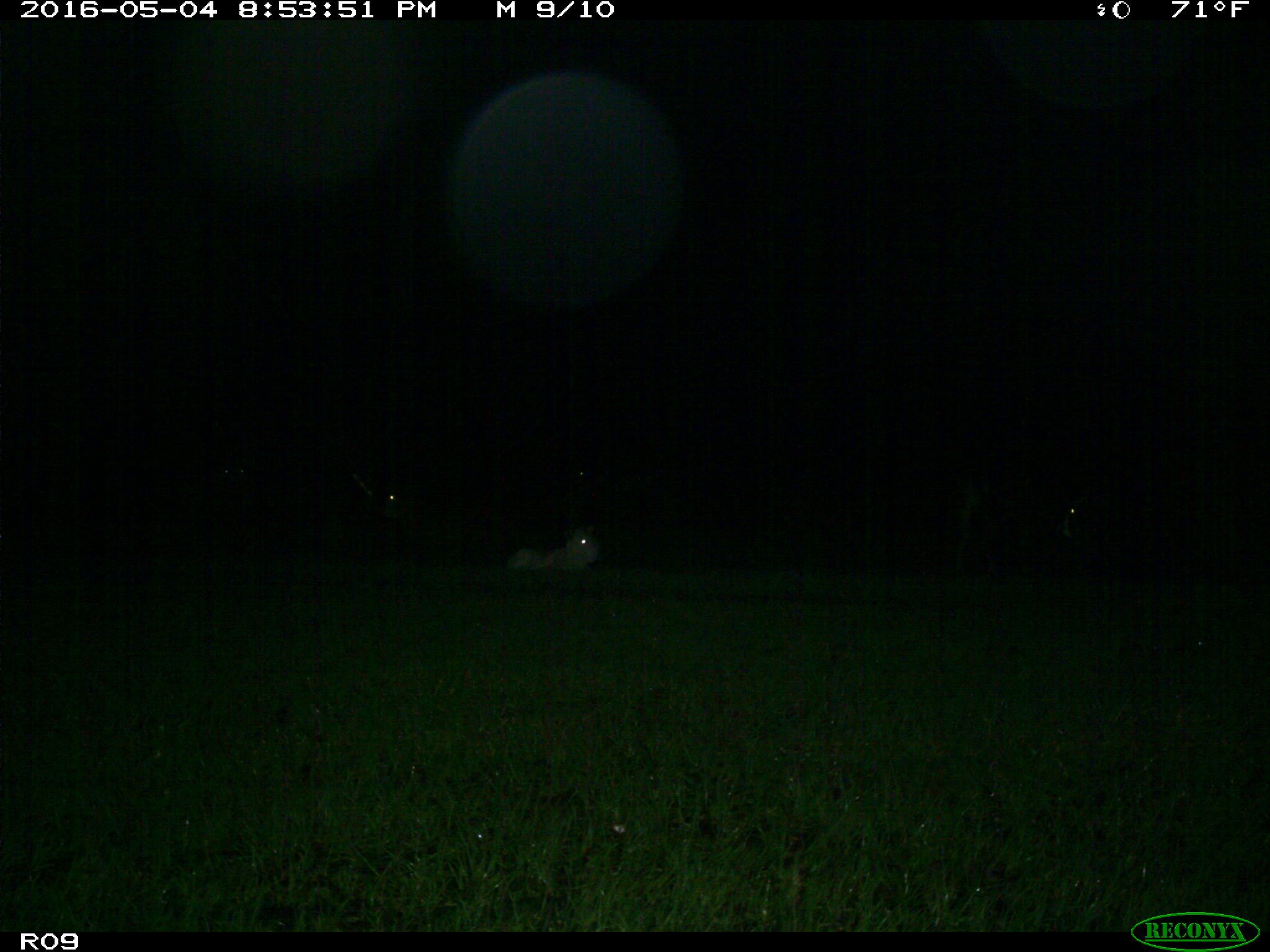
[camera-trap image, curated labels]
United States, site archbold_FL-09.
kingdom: Animalia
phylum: Chordata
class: Mammalia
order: Artiodactyla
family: Bovidae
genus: Bos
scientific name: Bos taurus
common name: domestic cow